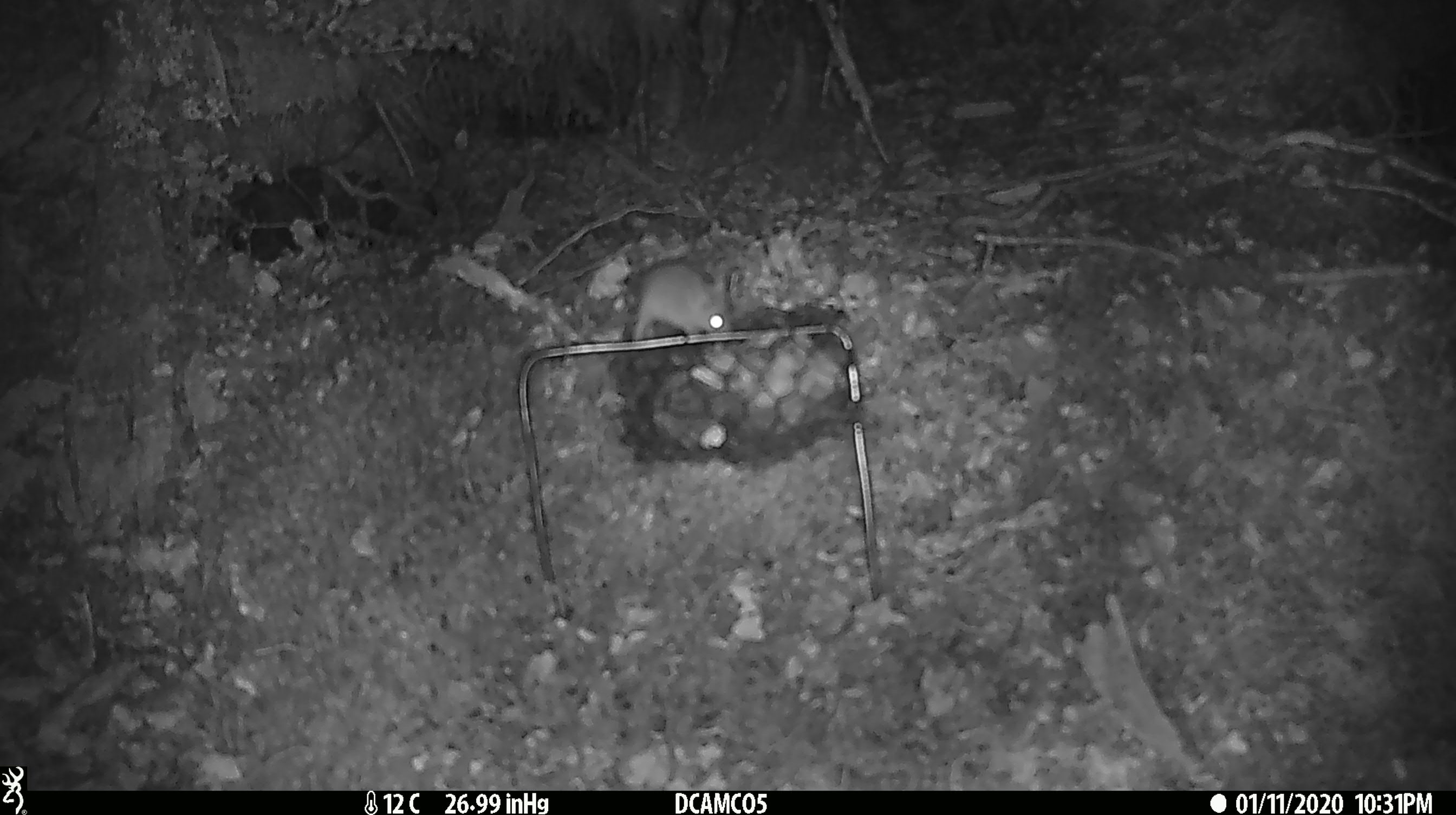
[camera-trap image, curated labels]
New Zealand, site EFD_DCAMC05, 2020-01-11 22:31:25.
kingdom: Animalia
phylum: Chordata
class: Mammalia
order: Rodentia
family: Muridae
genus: Mus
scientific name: Mus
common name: mouse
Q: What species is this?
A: Mouse (Mus).